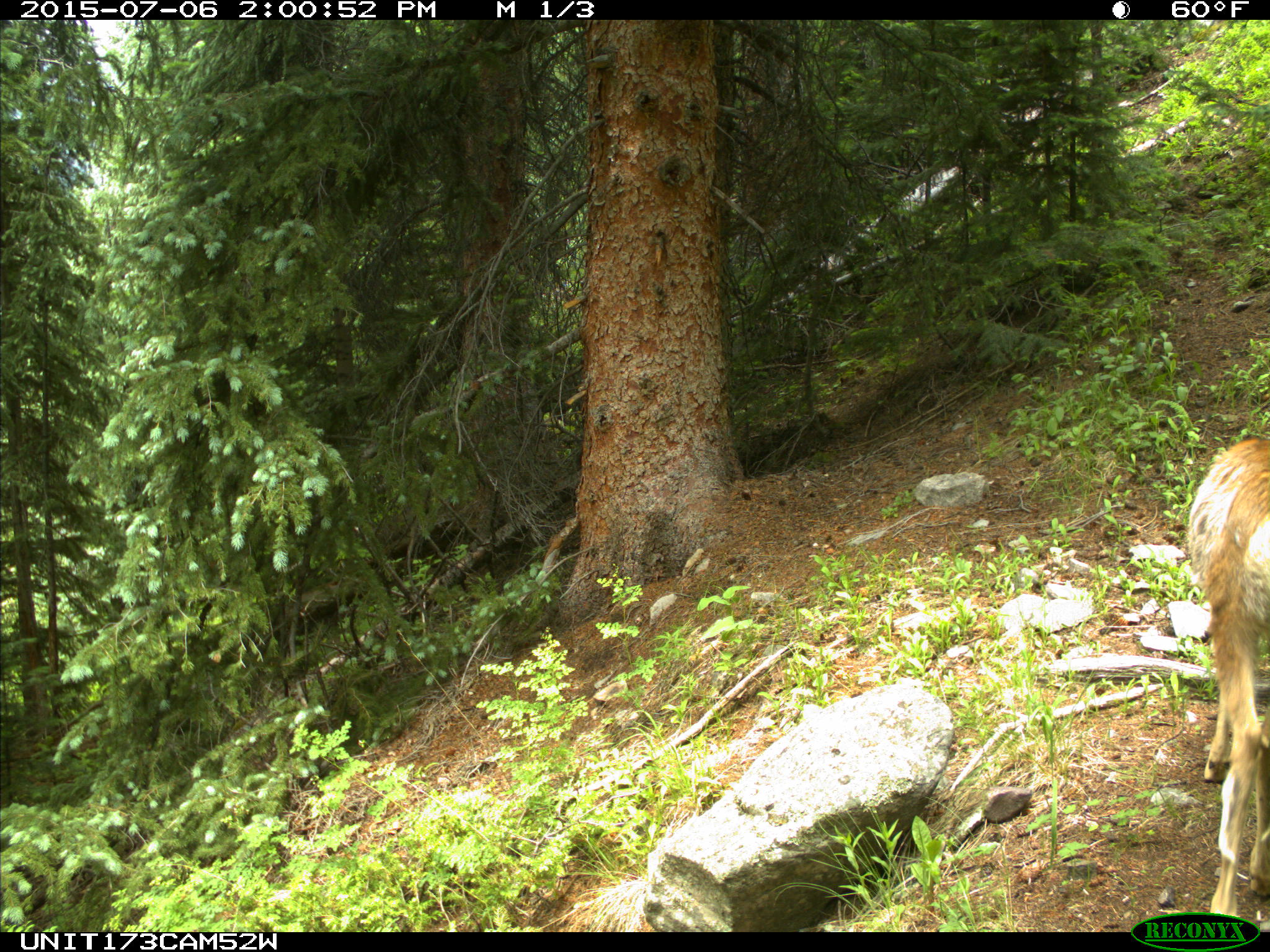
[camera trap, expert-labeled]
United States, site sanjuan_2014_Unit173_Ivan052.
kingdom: Animalia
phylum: Chordata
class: Mammalia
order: Artiodactyla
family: Cervidae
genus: Odocoileus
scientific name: Odocoileus hemionus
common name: mule deer